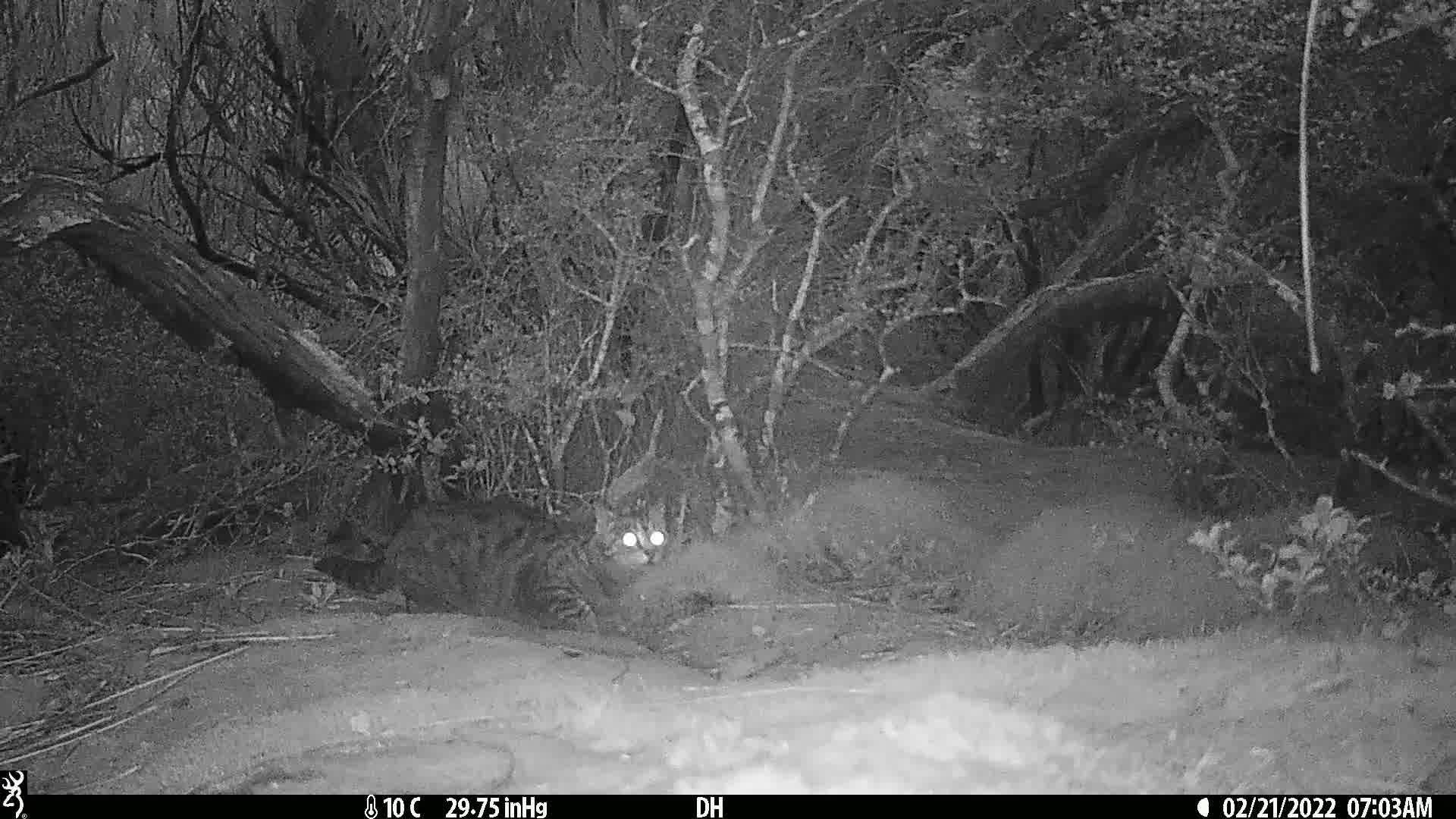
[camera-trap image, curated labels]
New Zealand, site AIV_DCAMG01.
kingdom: Animalia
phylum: Chordata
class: Mammalia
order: Carnivora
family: Felidae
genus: Felis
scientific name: Felis catus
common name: domestic cat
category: cat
Cat (domestic cat) (Felis catus).